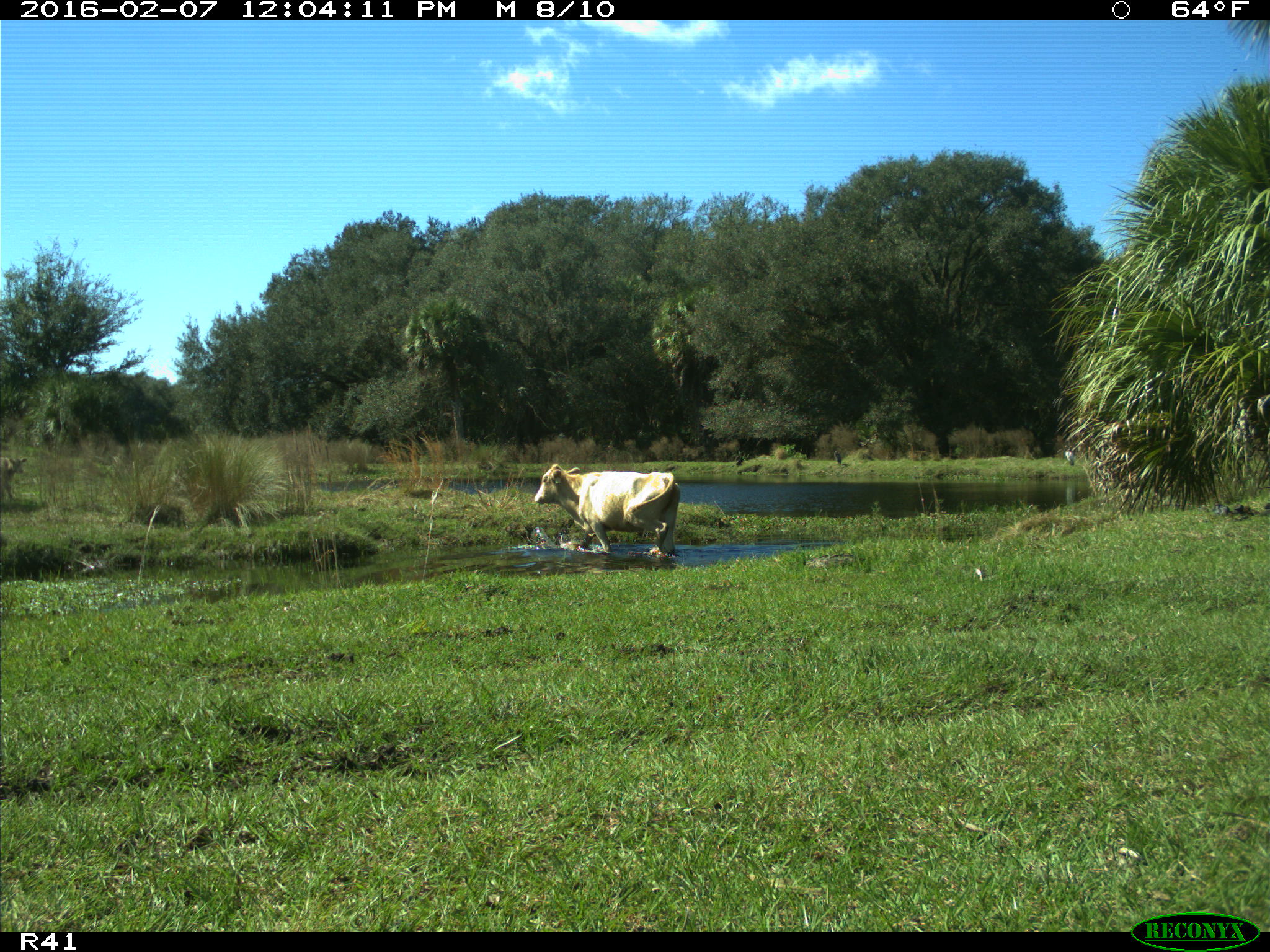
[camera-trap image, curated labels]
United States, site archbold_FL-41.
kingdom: Animalia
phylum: Chordata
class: Mammalia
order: Artiodactyla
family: Bovidae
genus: Bos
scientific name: Bos taurus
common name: domestic cow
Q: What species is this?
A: Bos taurus (domestic cow).